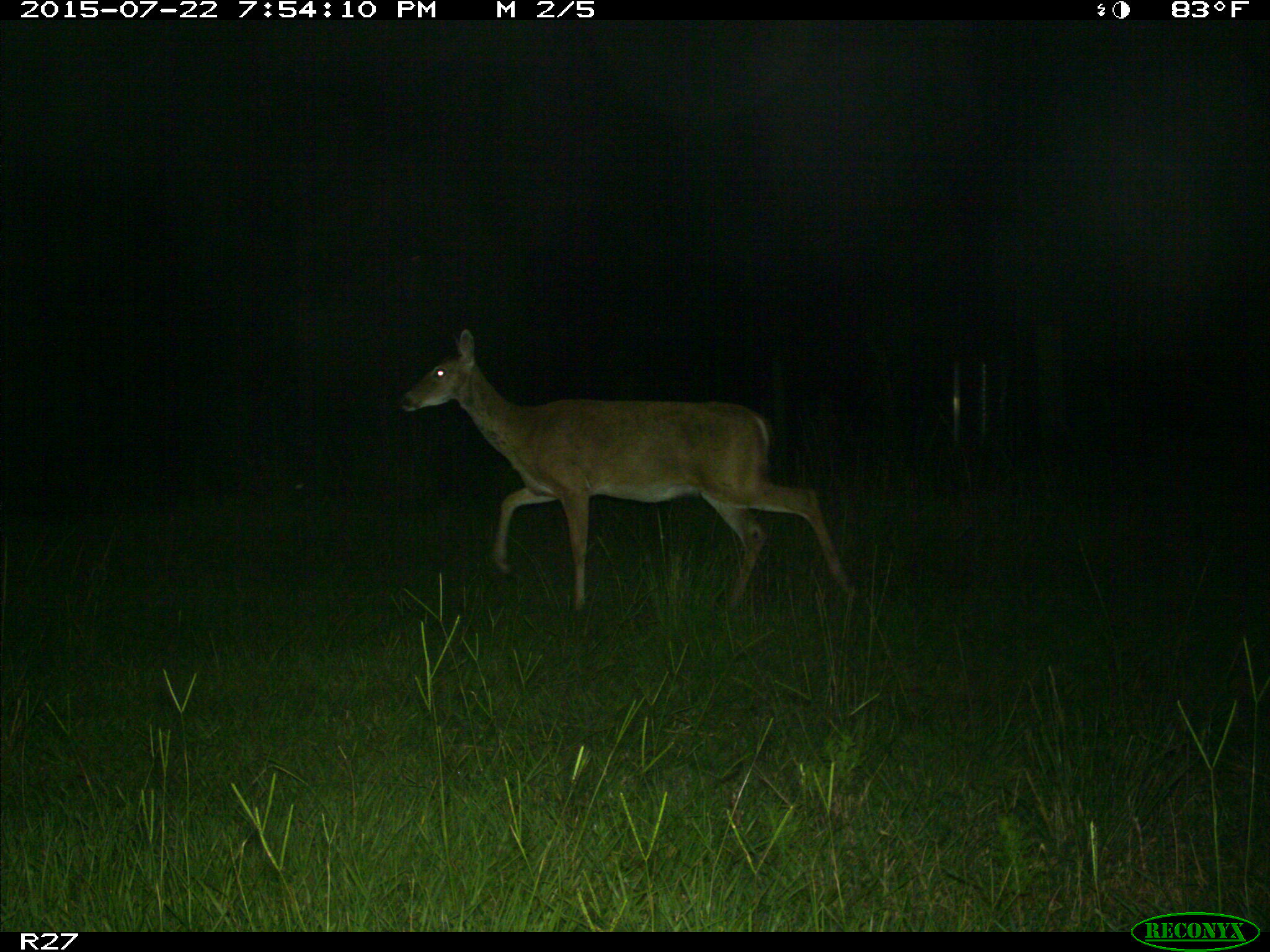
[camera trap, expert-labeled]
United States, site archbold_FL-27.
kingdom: Animalia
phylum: Chordata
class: Mammalia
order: Artiodactyla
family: Cervidae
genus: Odocoileus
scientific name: Odocoileus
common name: deer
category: unidentified deer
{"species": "unidentified deer (deer) (Odocoileus)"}